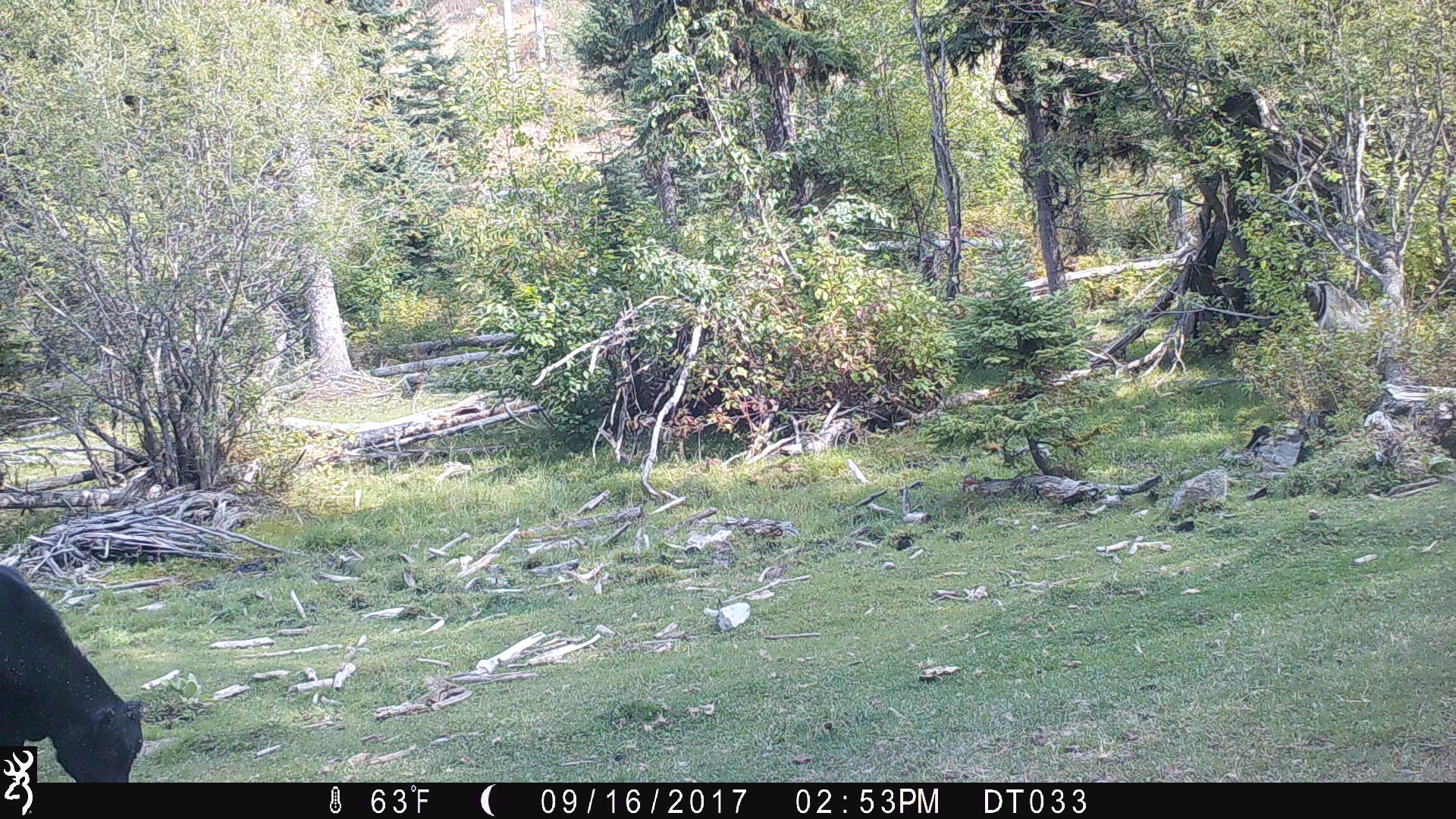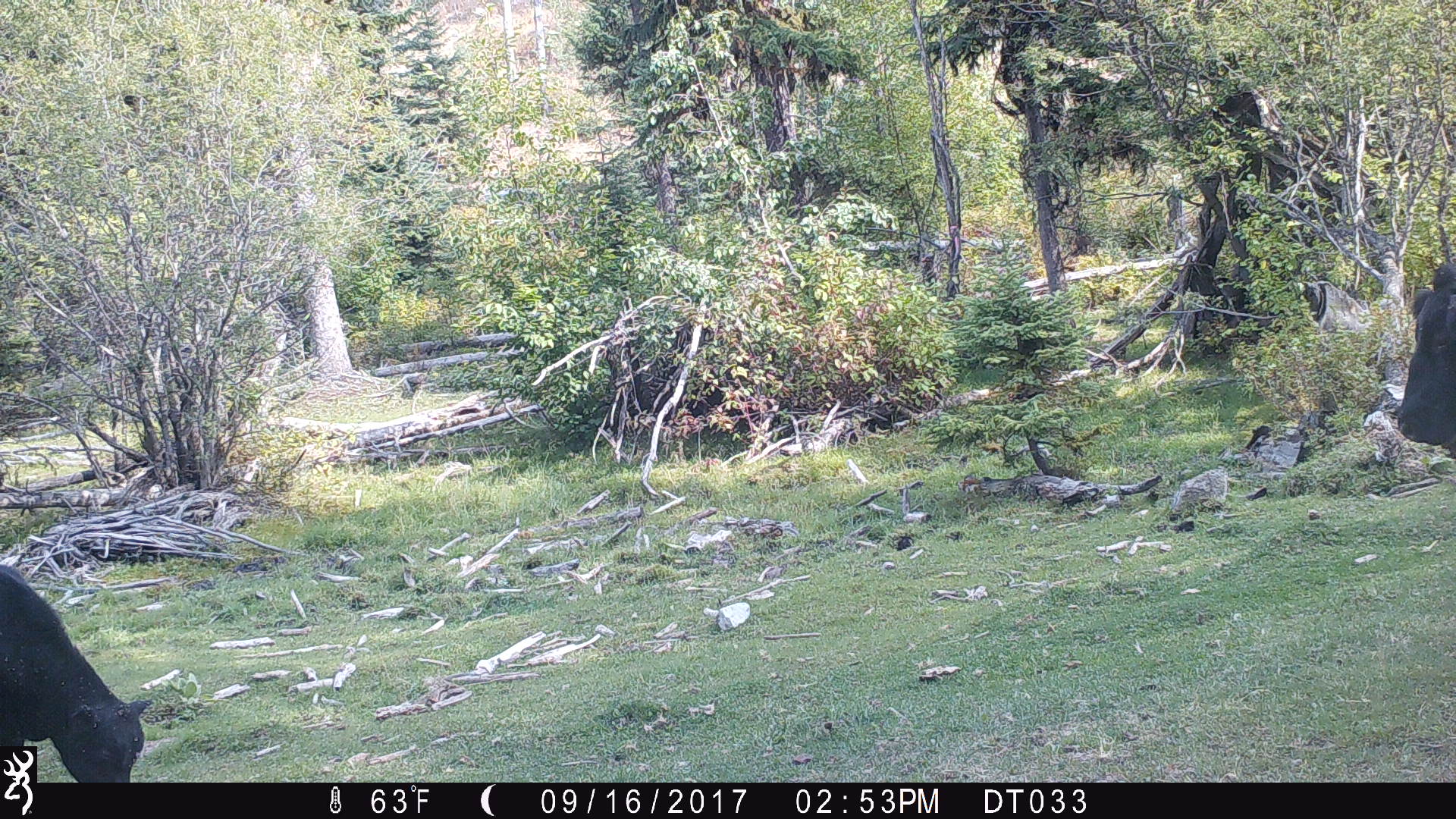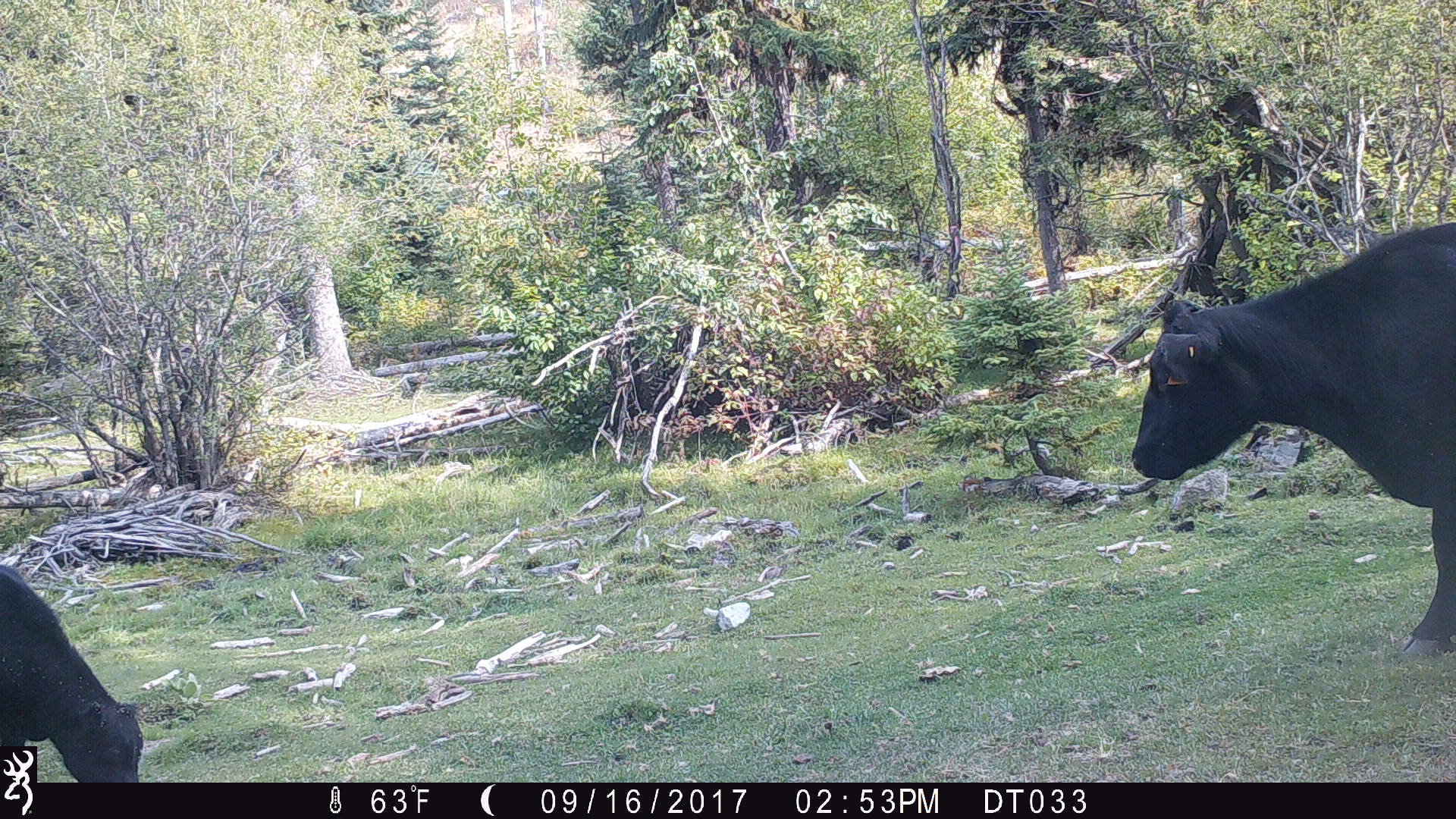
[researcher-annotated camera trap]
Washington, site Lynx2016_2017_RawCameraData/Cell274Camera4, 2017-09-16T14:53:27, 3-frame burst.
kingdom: Animalia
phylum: Chordata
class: Mammalia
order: Artiodactyla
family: Bovidae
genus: Bos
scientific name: Bos taurus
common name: domestic cattle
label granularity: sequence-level